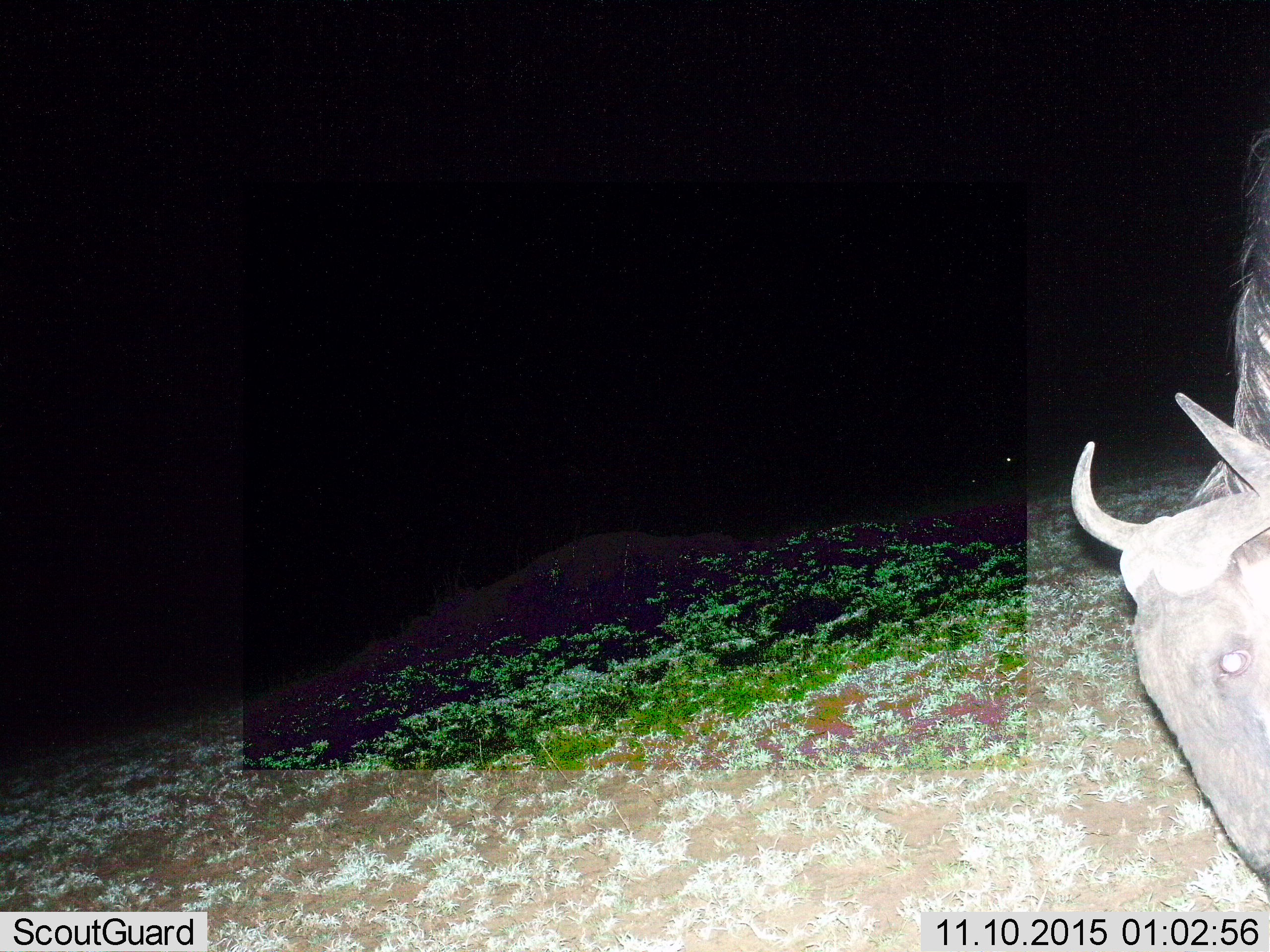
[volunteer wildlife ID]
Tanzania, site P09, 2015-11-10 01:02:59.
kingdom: Animalia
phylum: Chordata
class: Mammalia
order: Artiodactyla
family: Bovidae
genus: Connochaetes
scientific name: Connochaetes taurinus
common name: blue wildebeest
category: wildebeest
Wildebeest (blue wildebeest) (Connochaetes taurinus), count 1. Behavior (volunteer vote fractions): standing 14%, resting 0%, moving 14%, interacting 0%. Young present (vote fraction): 0%. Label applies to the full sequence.